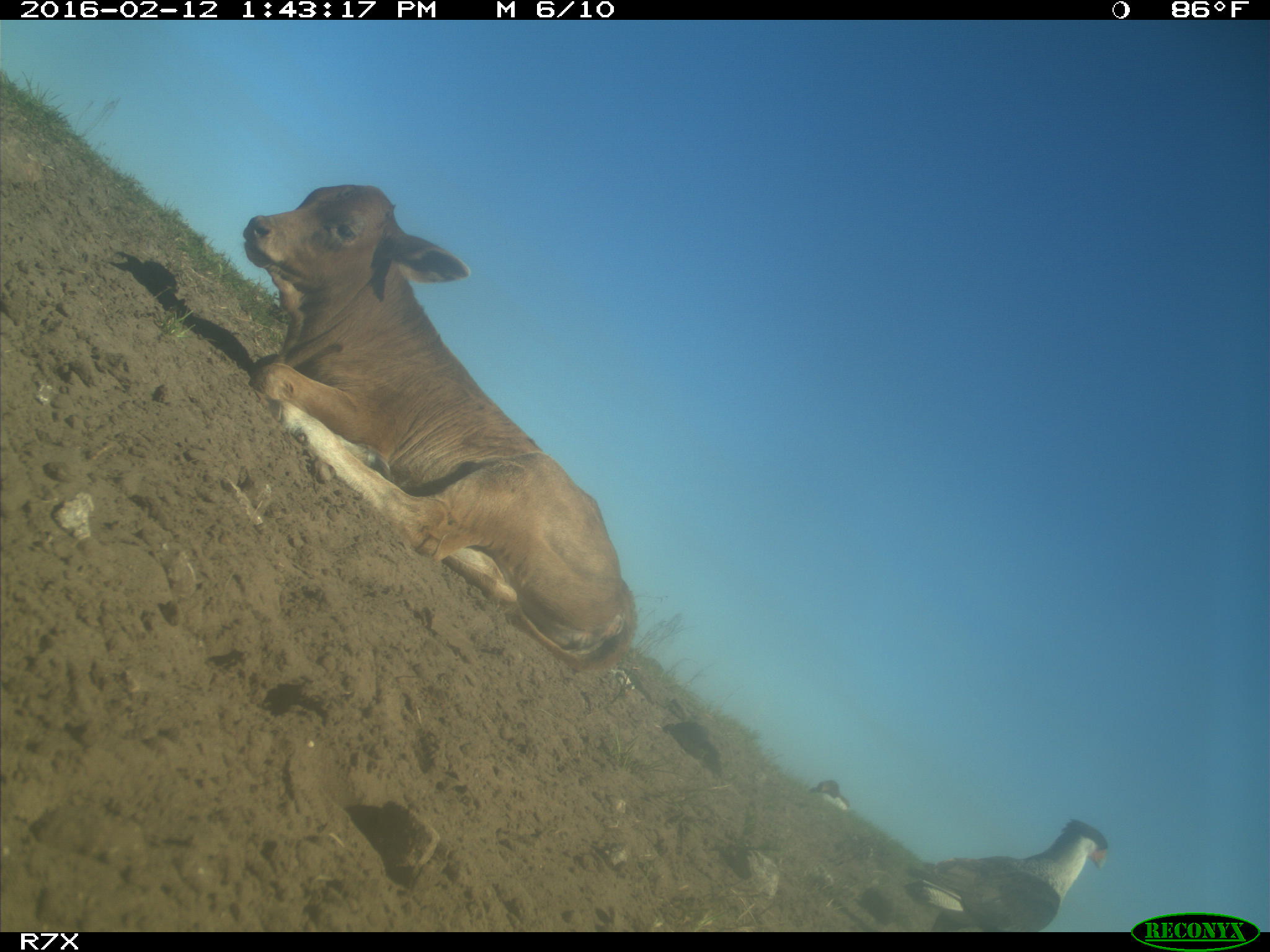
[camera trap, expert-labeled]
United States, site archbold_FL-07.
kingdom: Animalia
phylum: Chordata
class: Mammalia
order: Artiodactyla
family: Bovidae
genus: Bos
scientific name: Bos taurus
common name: domestic cow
Bos taurus (domestic cow).